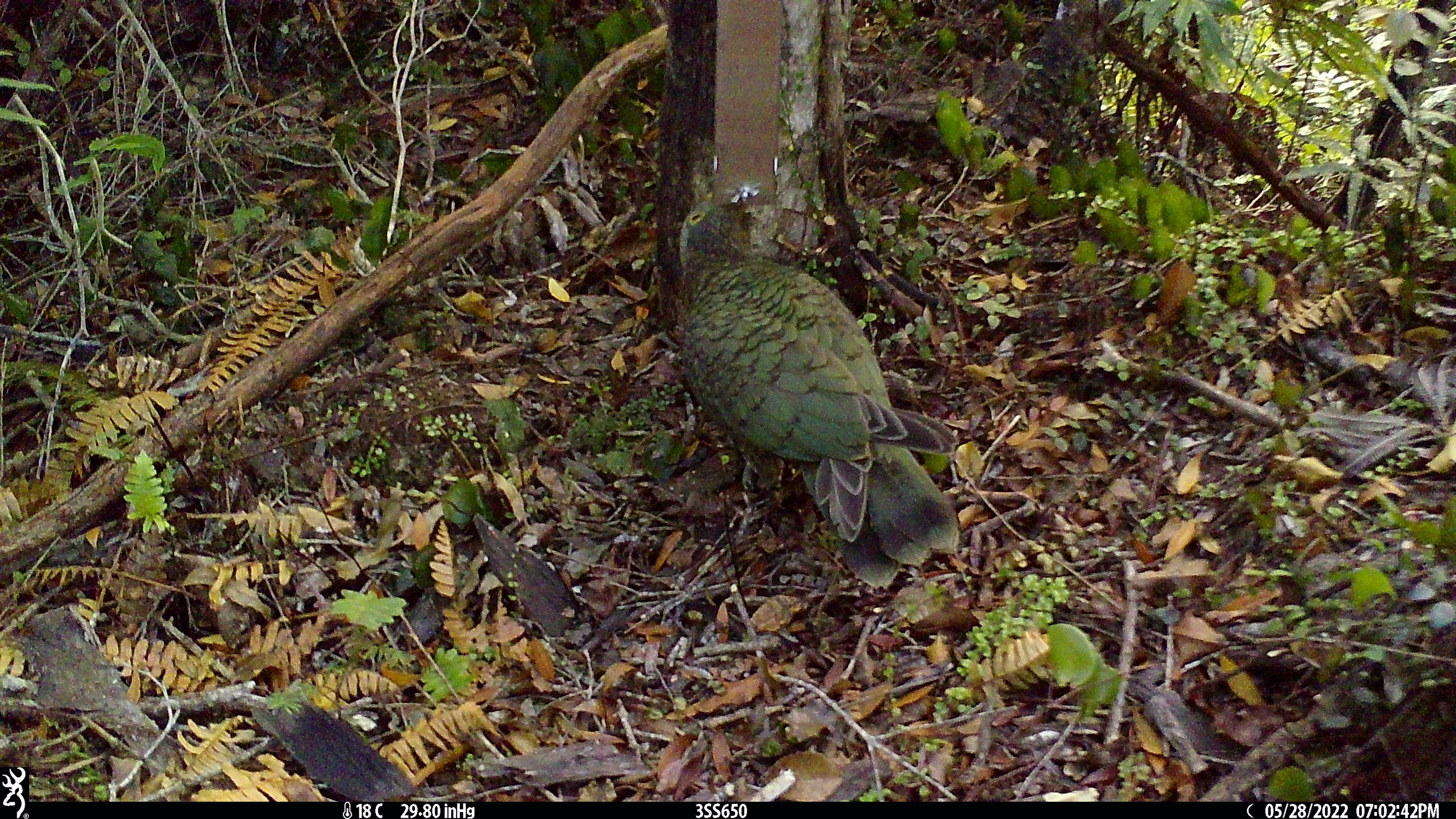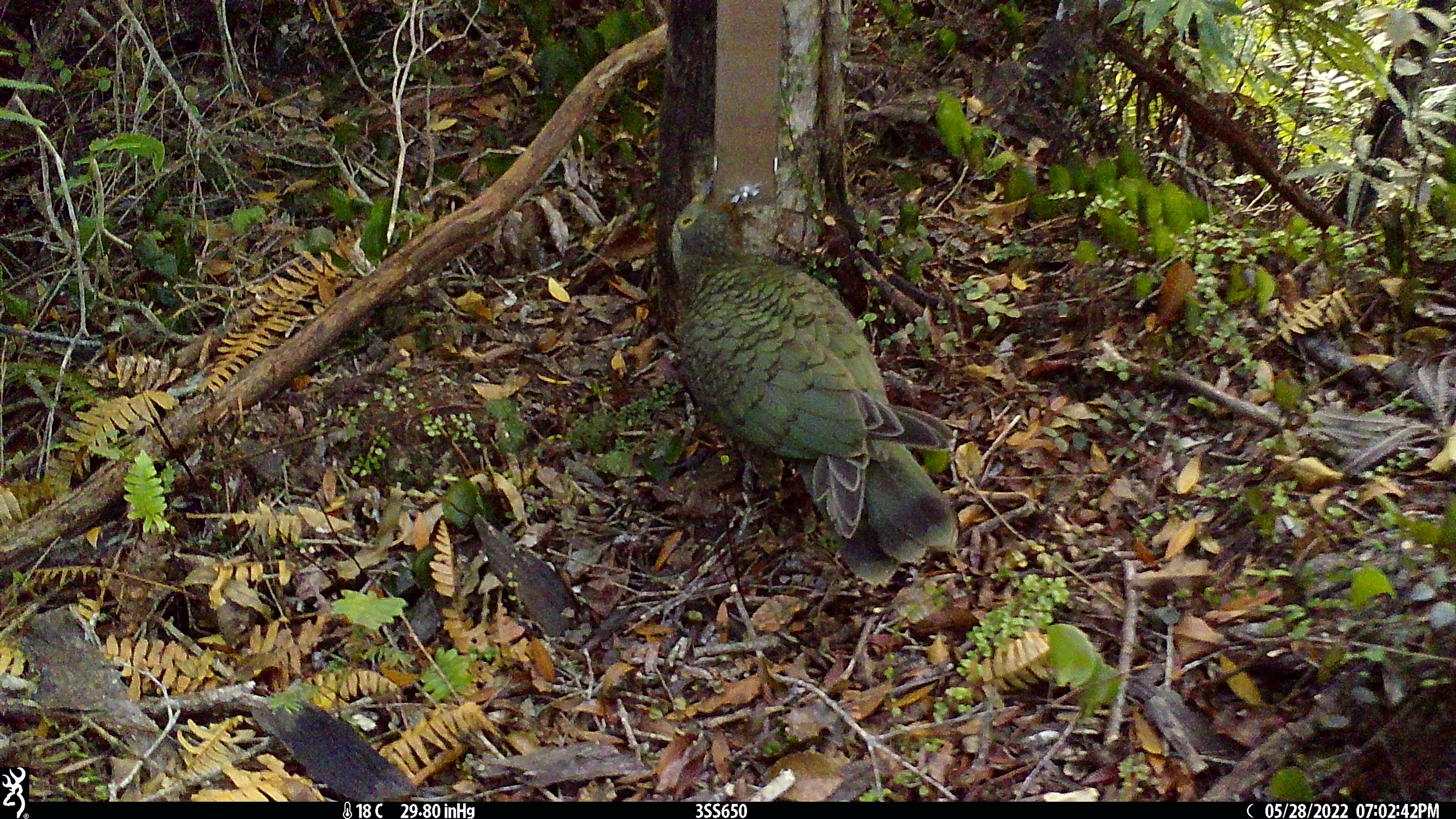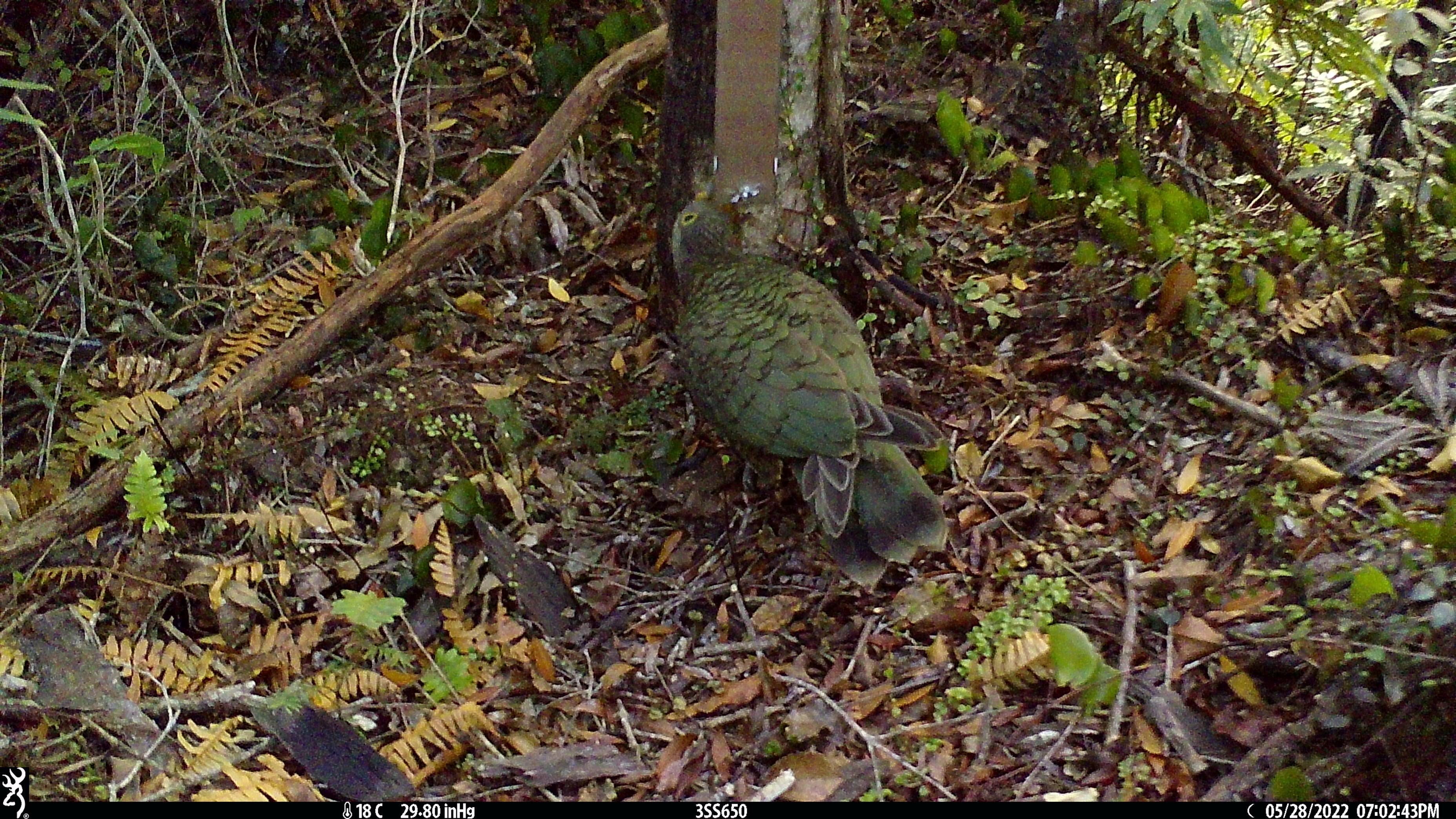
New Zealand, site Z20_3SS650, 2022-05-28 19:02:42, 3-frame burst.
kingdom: Animalia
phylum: Chordata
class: Aves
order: Psittaciformes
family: Strigopidae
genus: Nestor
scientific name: Nestor notabilis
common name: kea